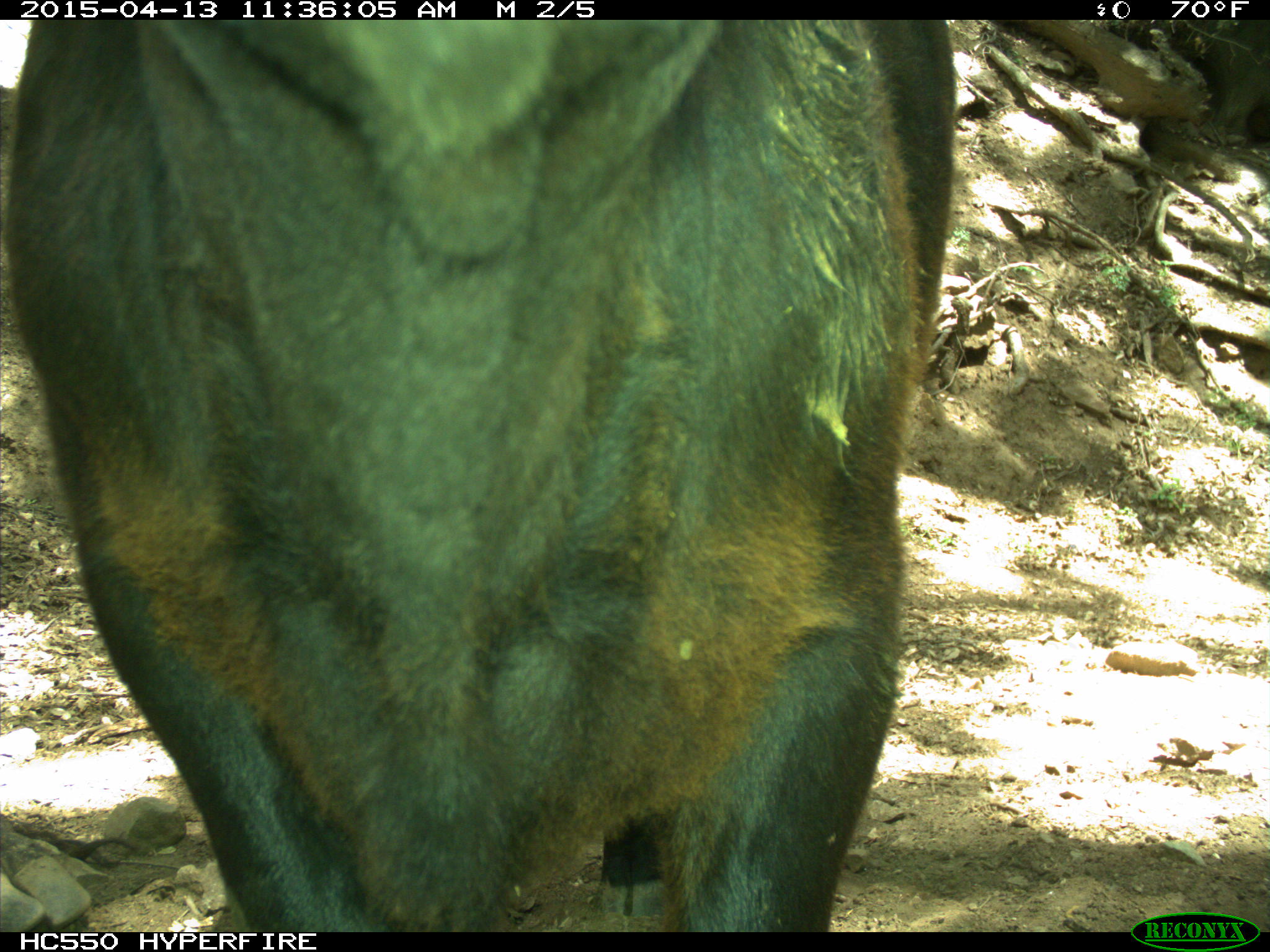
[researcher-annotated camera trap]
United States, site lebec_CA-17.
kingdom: Animalia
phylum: Chordata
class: Mammalia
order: Artiodactyla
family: Bovidae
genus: Bos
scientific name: Bos taurus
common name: domestic cow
Bos taurus (domestic cow).